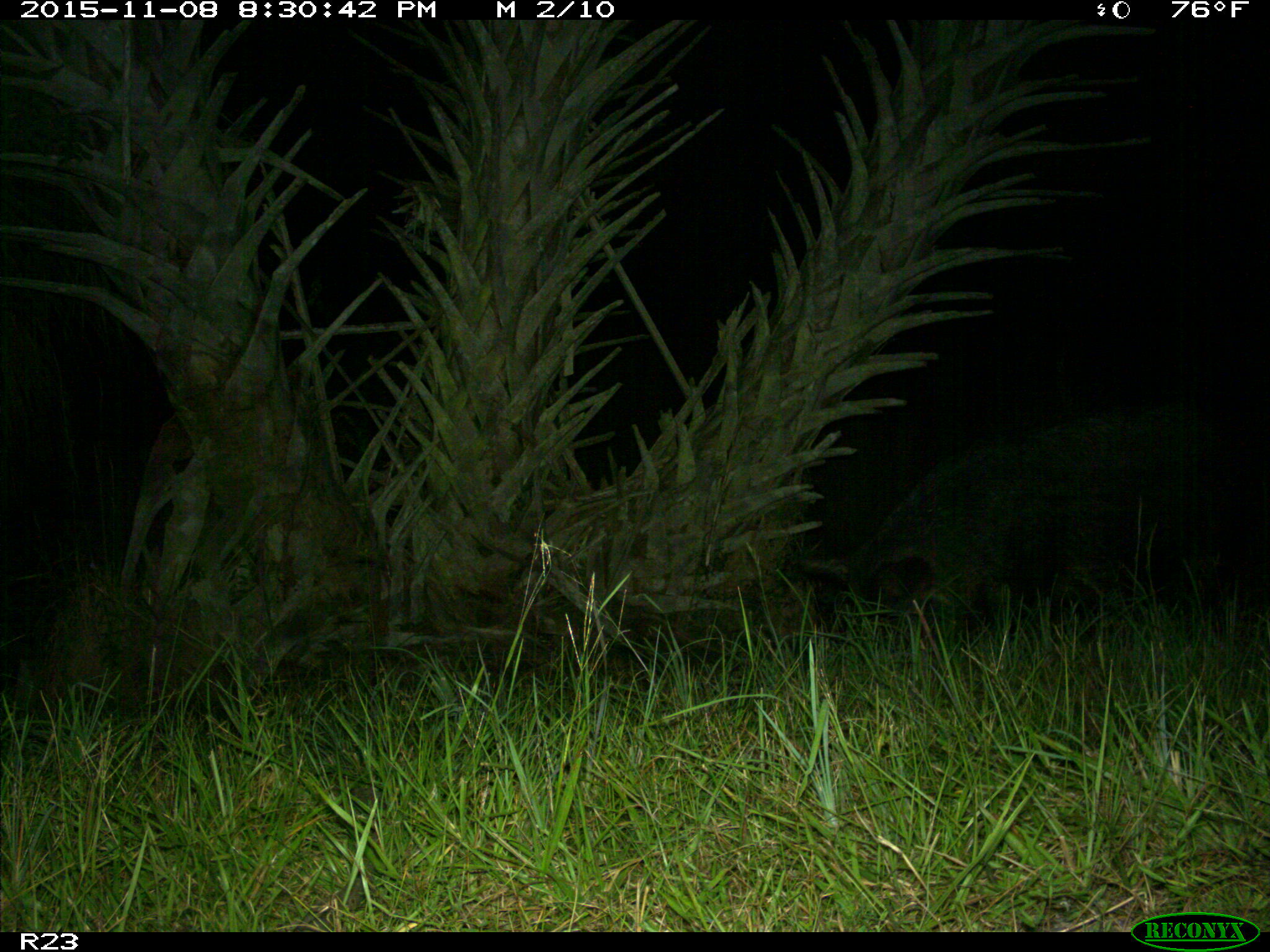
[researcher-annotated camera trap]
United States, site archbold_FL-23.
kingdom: Animalia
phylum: Chordata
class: Mammalia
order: Artiodactyla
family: Suidae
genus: Sus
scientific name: Sus scrofa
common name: wild boar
Sus scrofa (wild boar).